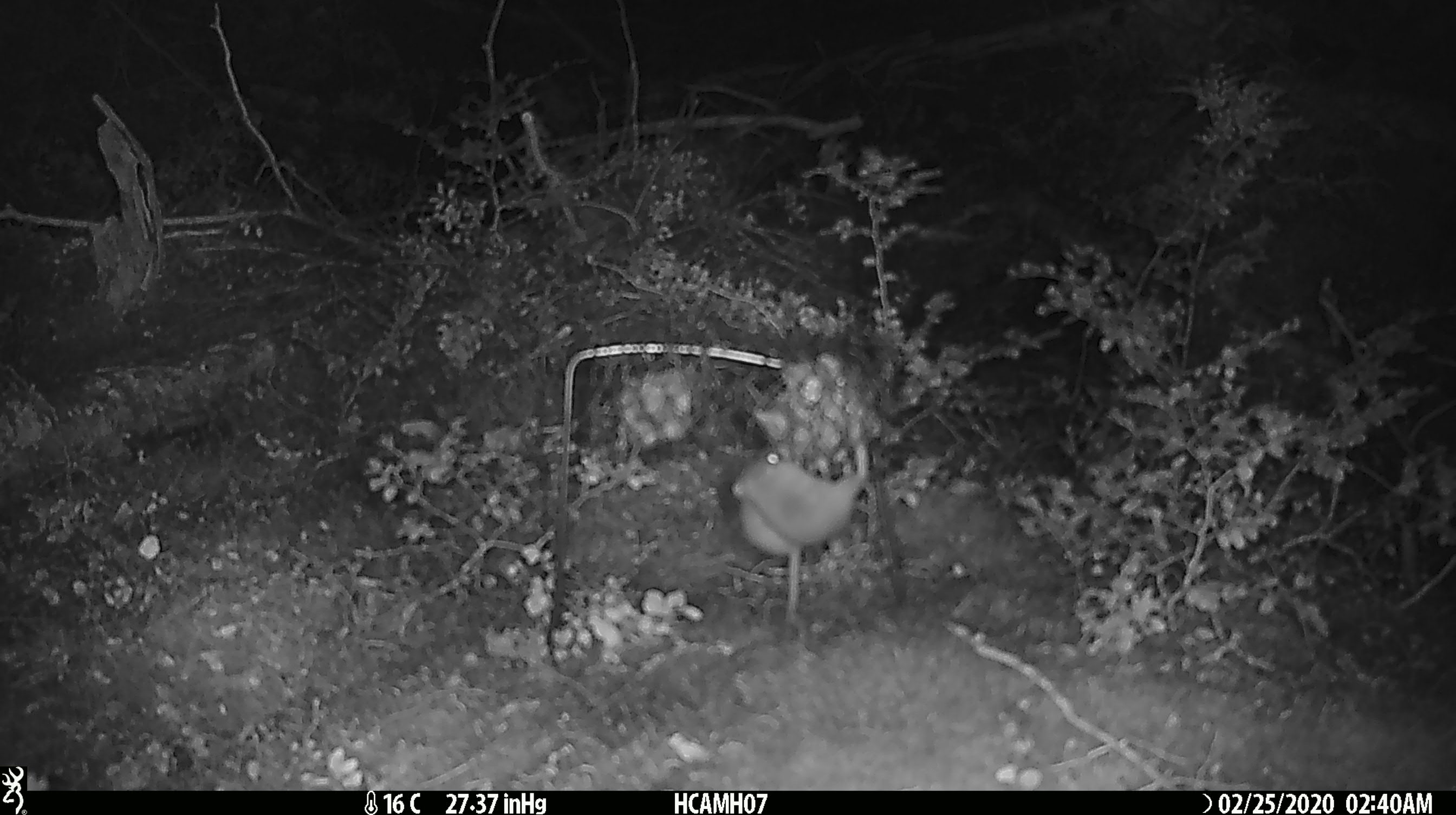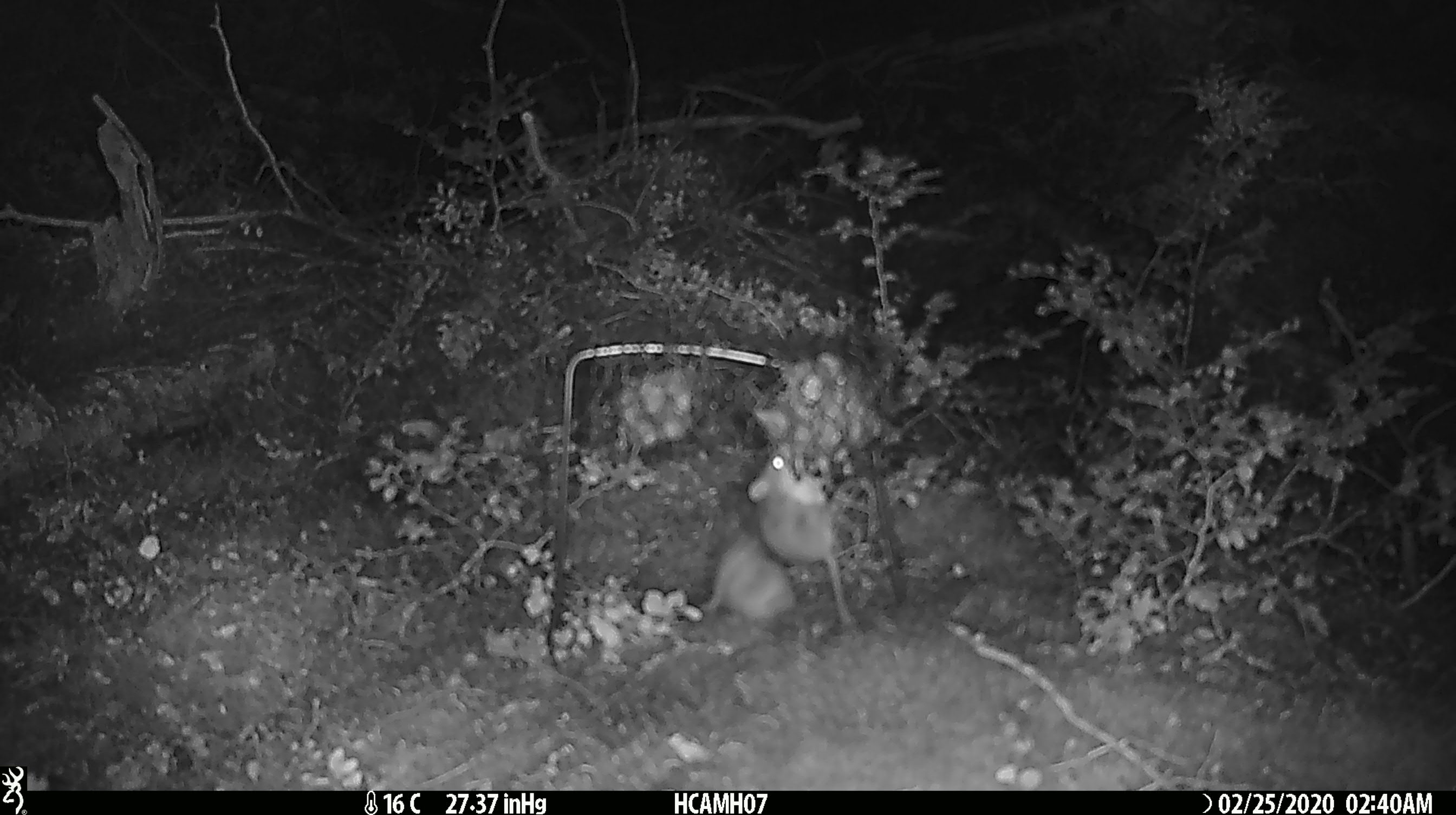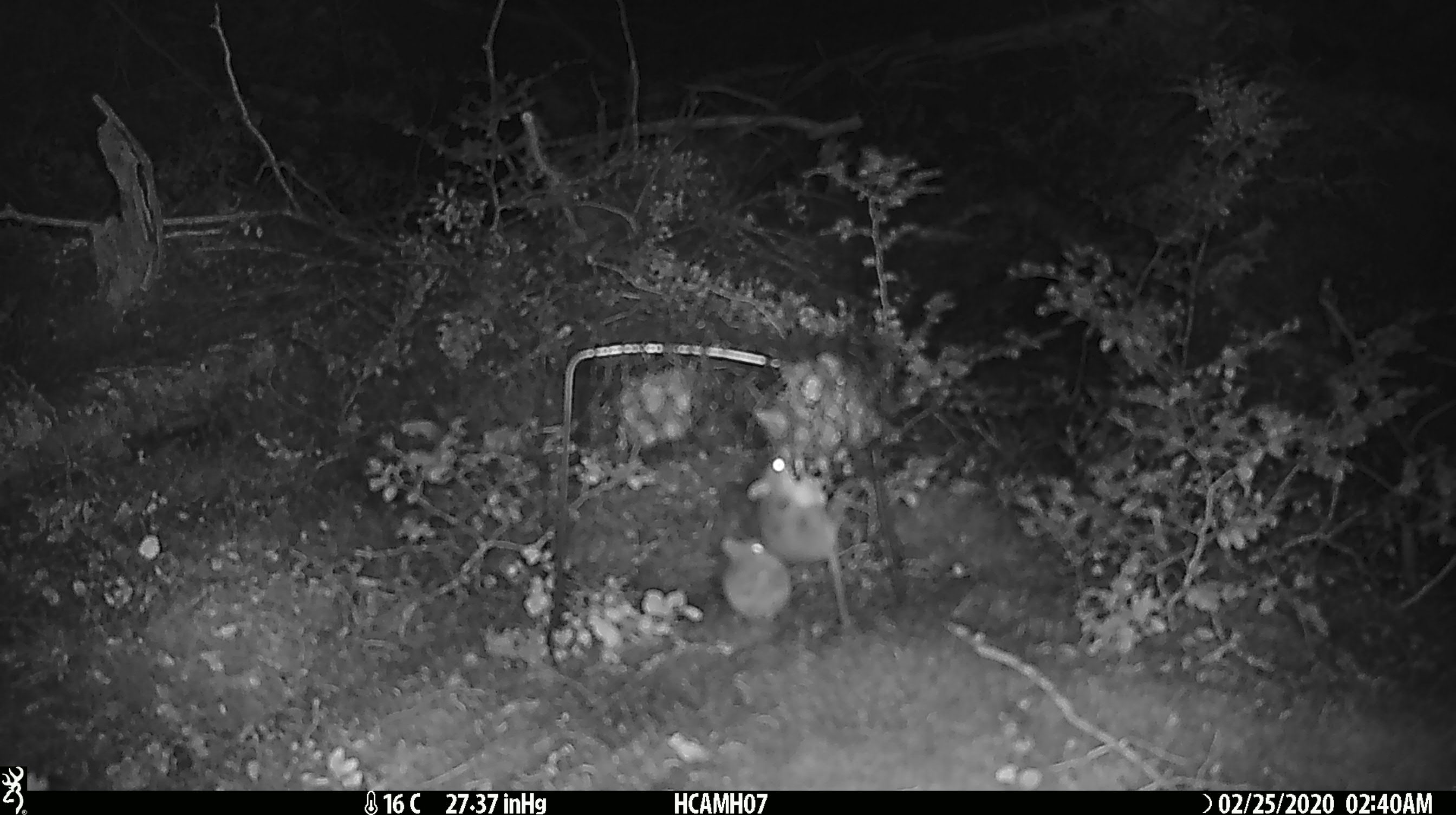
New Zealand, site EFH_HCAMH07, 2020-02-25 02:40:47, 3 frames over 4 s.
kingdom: Animalia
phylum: Chordata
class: Mammalia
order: Rodentia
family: Muridae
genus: Mus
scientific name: Mus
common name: mouse